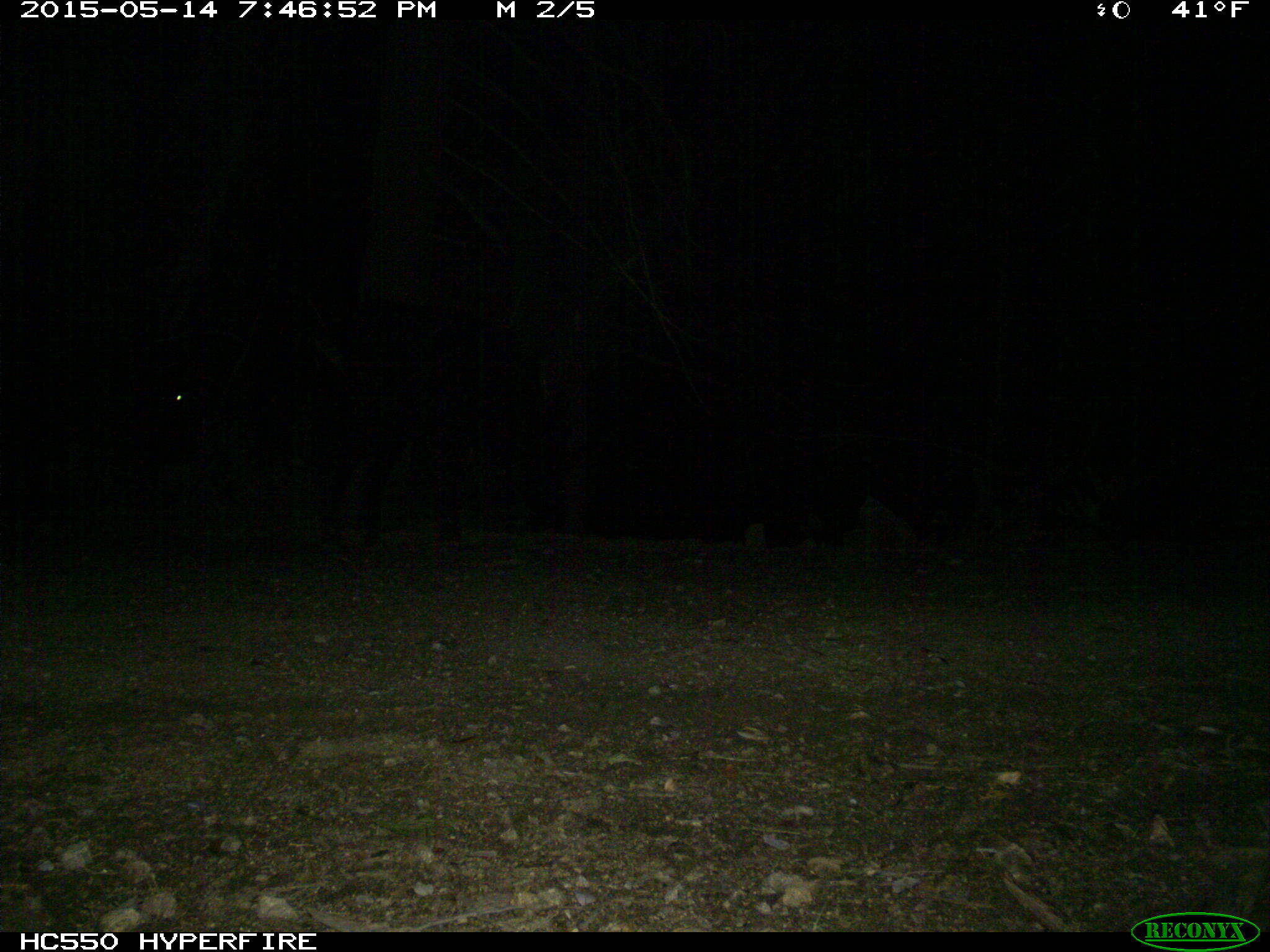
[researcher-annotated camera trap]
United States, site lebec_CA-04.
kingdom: Animalia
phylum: Chordata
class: Mammalia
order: Artiodactyla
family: Bovidae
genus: Bos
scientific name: Bos taurus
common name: domestic cow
Bos taurus (domestic cow).